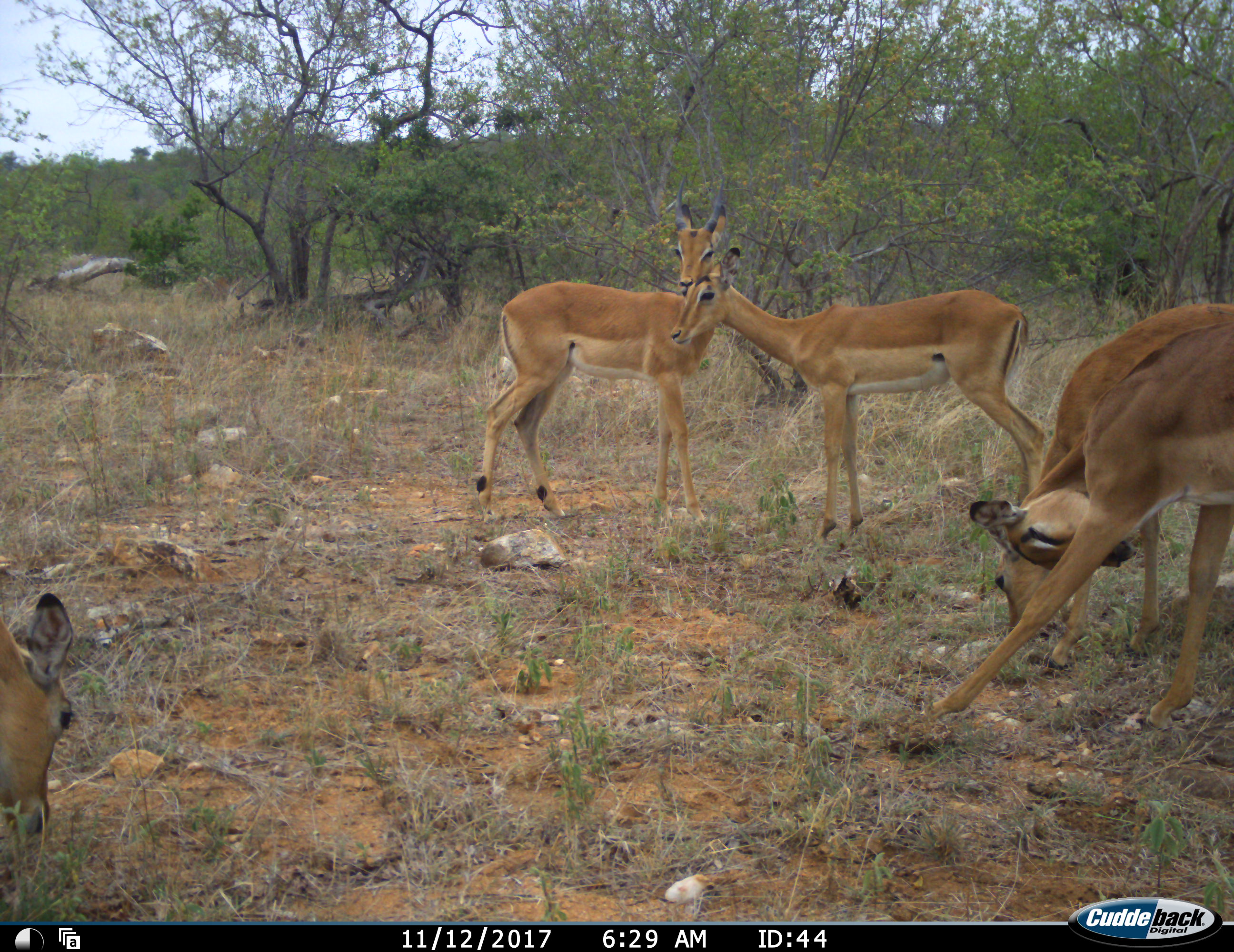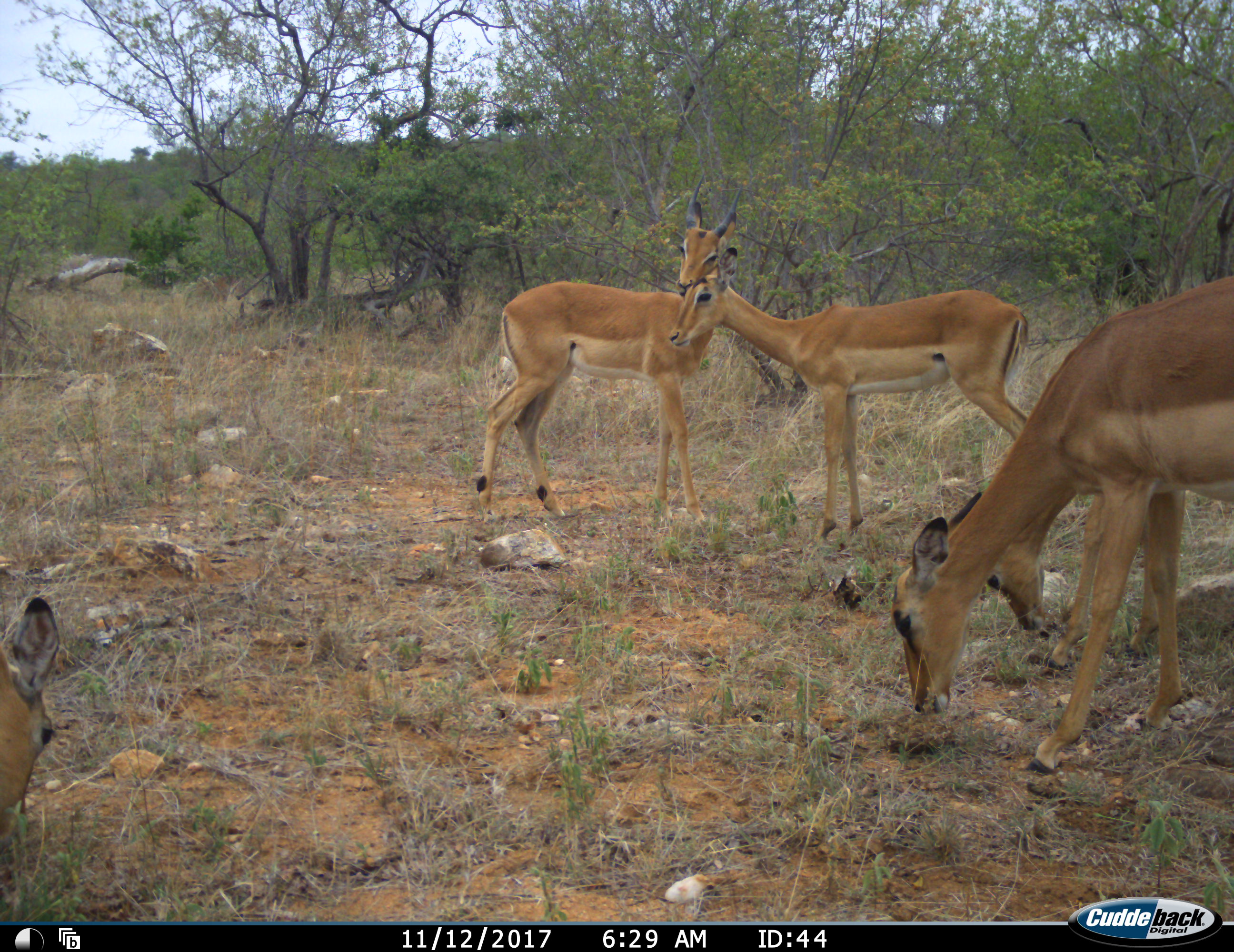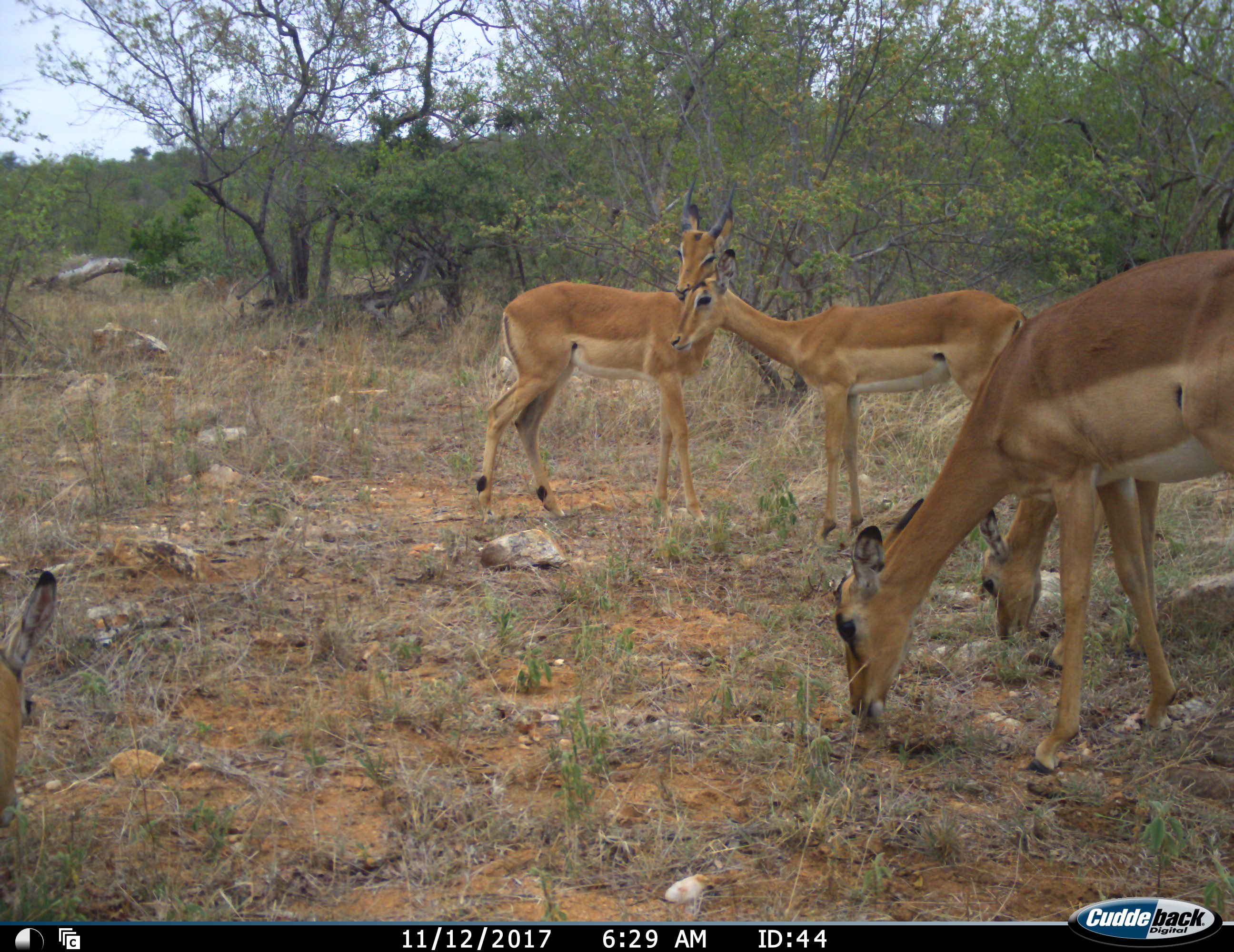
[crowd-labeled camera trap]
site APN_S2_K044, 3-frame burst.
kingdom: Animalia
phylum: Chordata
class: Mammalia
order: Artiodactyla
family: Bovidae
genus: Aepyceros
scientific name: Aepyceros melampus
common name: impala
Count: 5.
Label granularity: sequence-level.